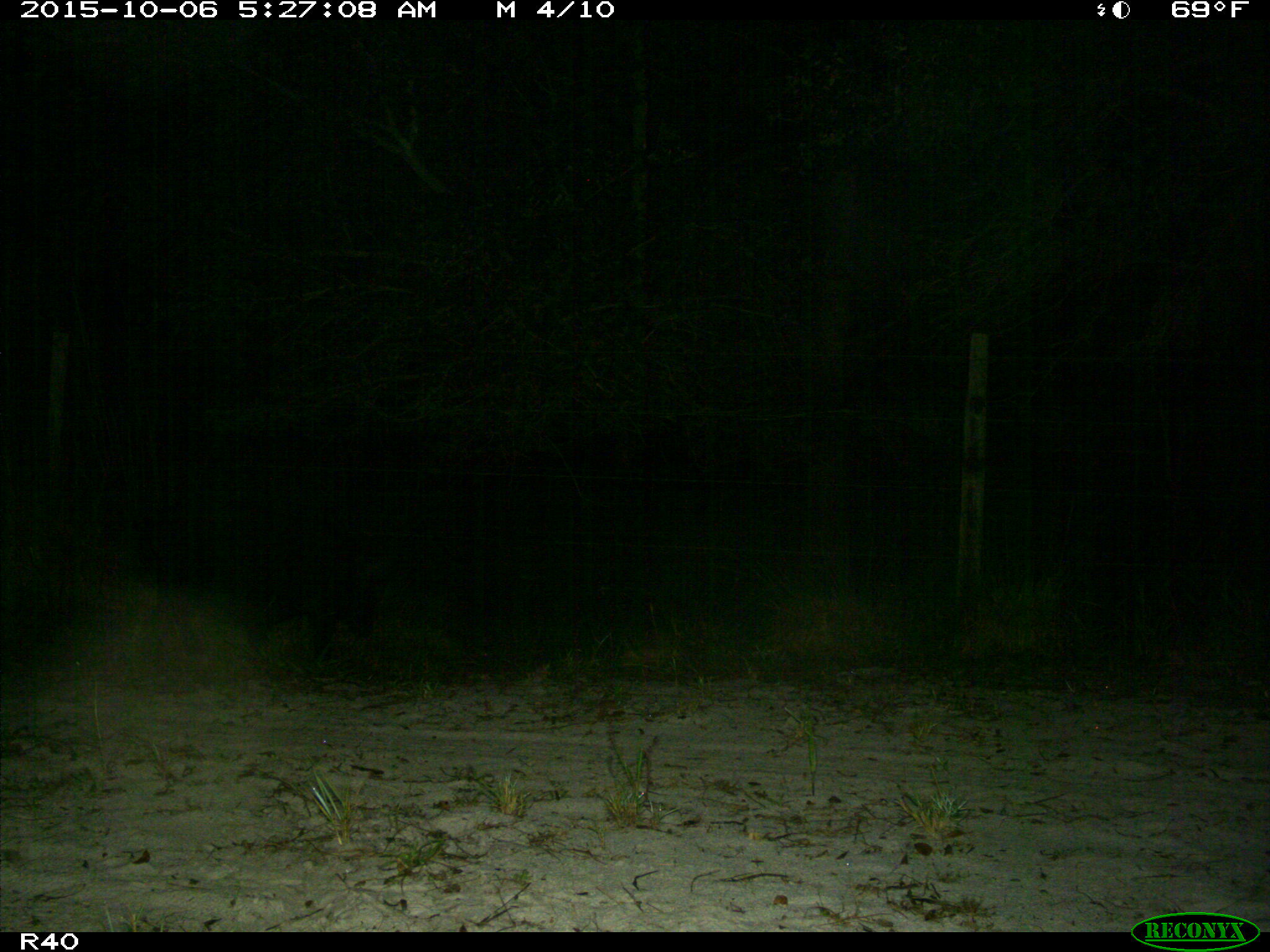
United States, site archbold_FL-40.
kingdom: Animalia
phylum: Chordata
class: Mammalia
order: Artiodactyla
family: Suidae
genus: Sus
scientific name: Sus scrofa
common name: wild boar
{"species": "Sus scrofa (wild boar)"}